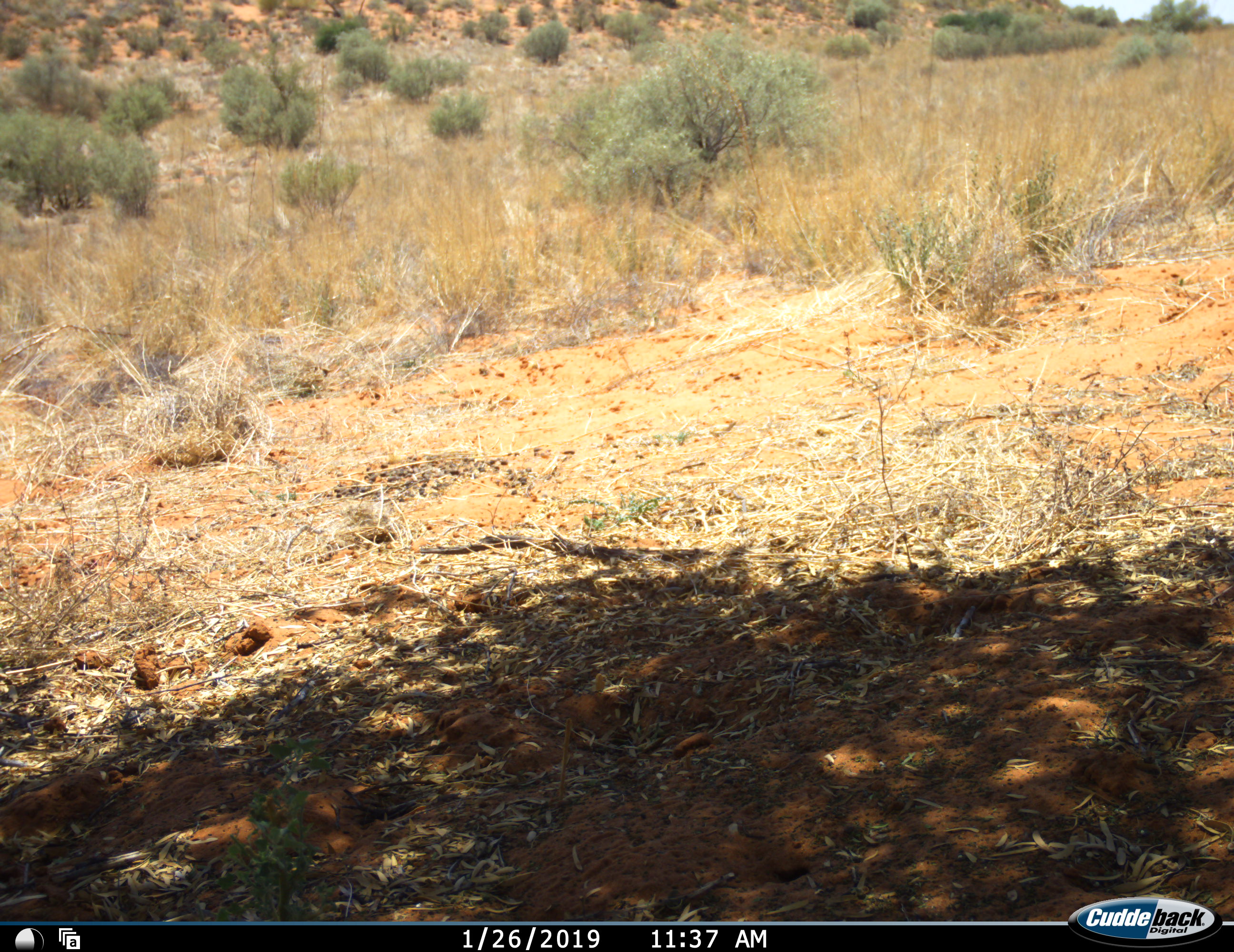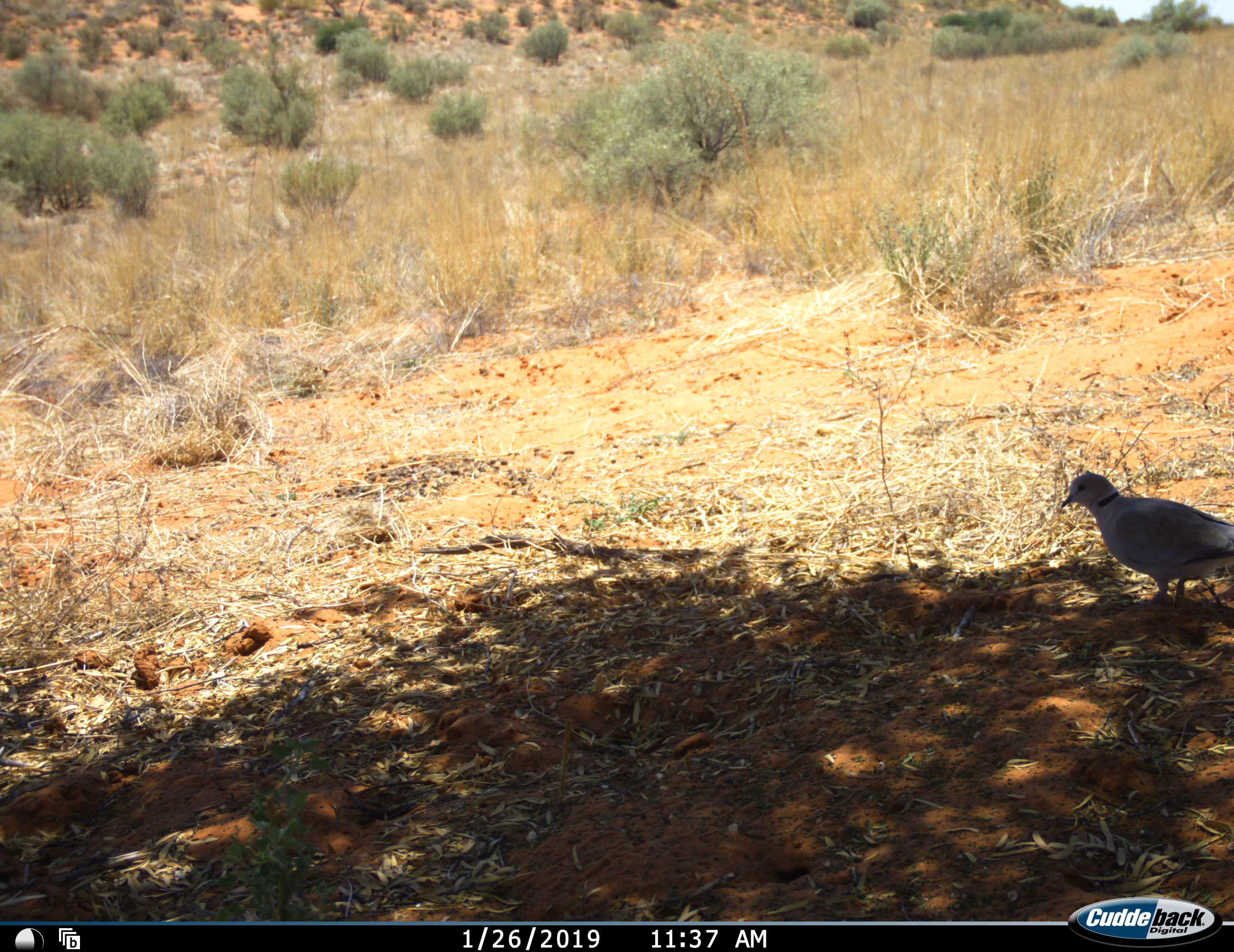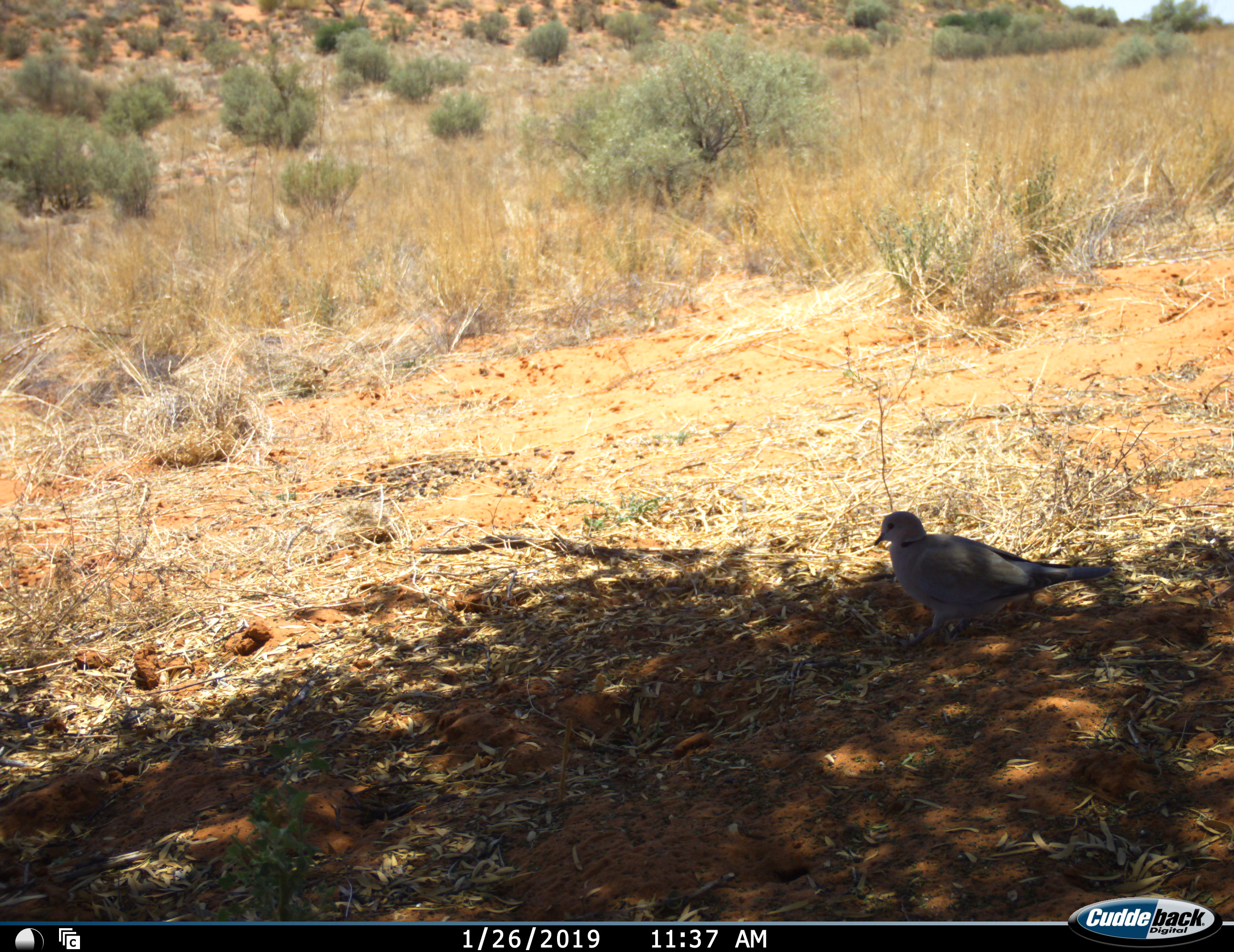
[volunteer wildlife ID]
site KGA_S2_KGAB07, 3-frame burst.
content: unidentified animal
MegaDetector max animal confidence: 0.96